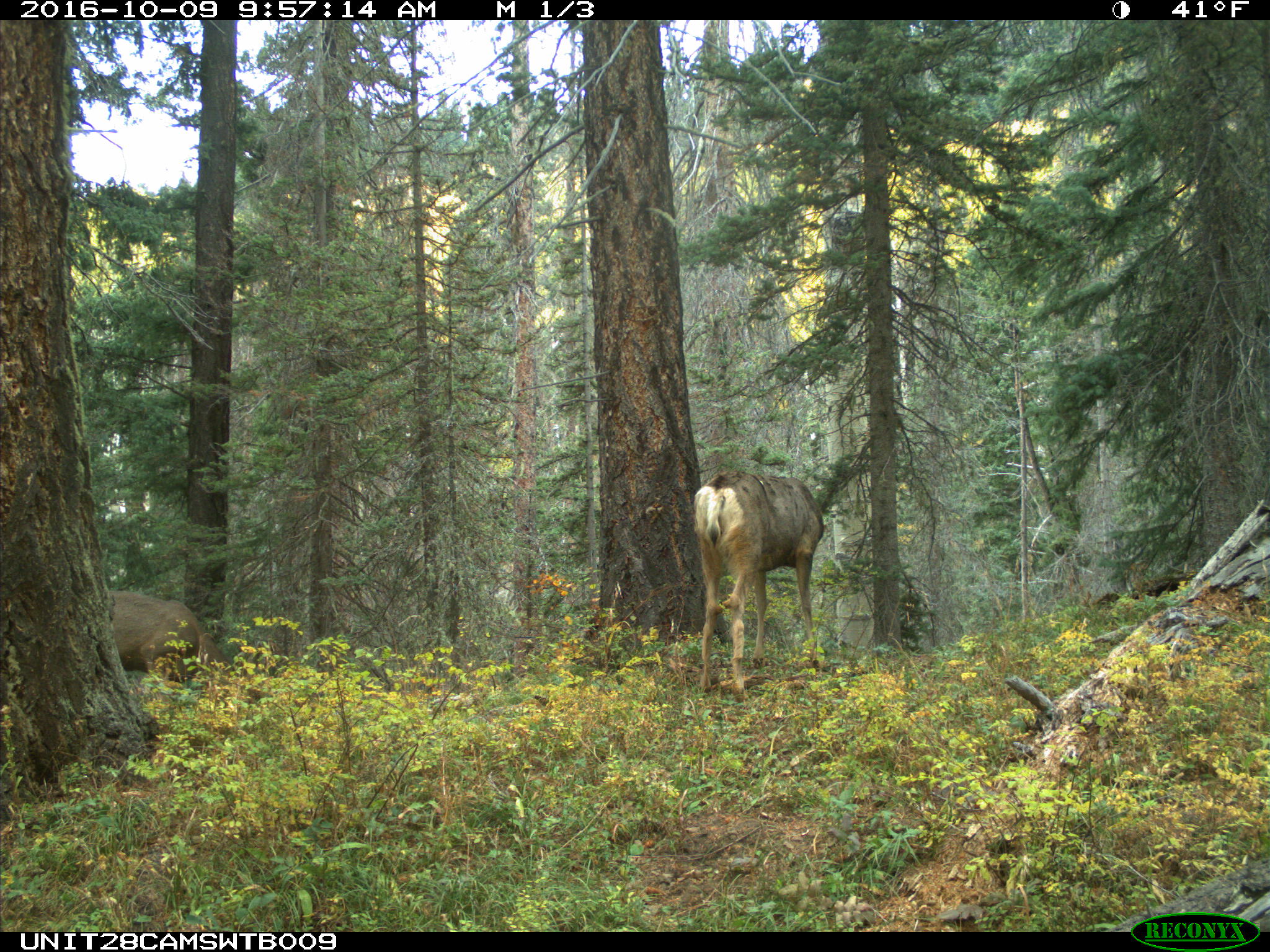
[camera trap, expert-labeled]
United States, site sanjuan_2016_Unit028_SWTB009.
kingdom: Animalia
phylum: Chordata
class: Mammalia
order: Artiodactyla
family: Cervidae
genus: Odocoileus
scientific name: Odocoileus hemionus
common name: mule deer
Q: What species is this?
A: Odocoileus hemionus (mule deer).